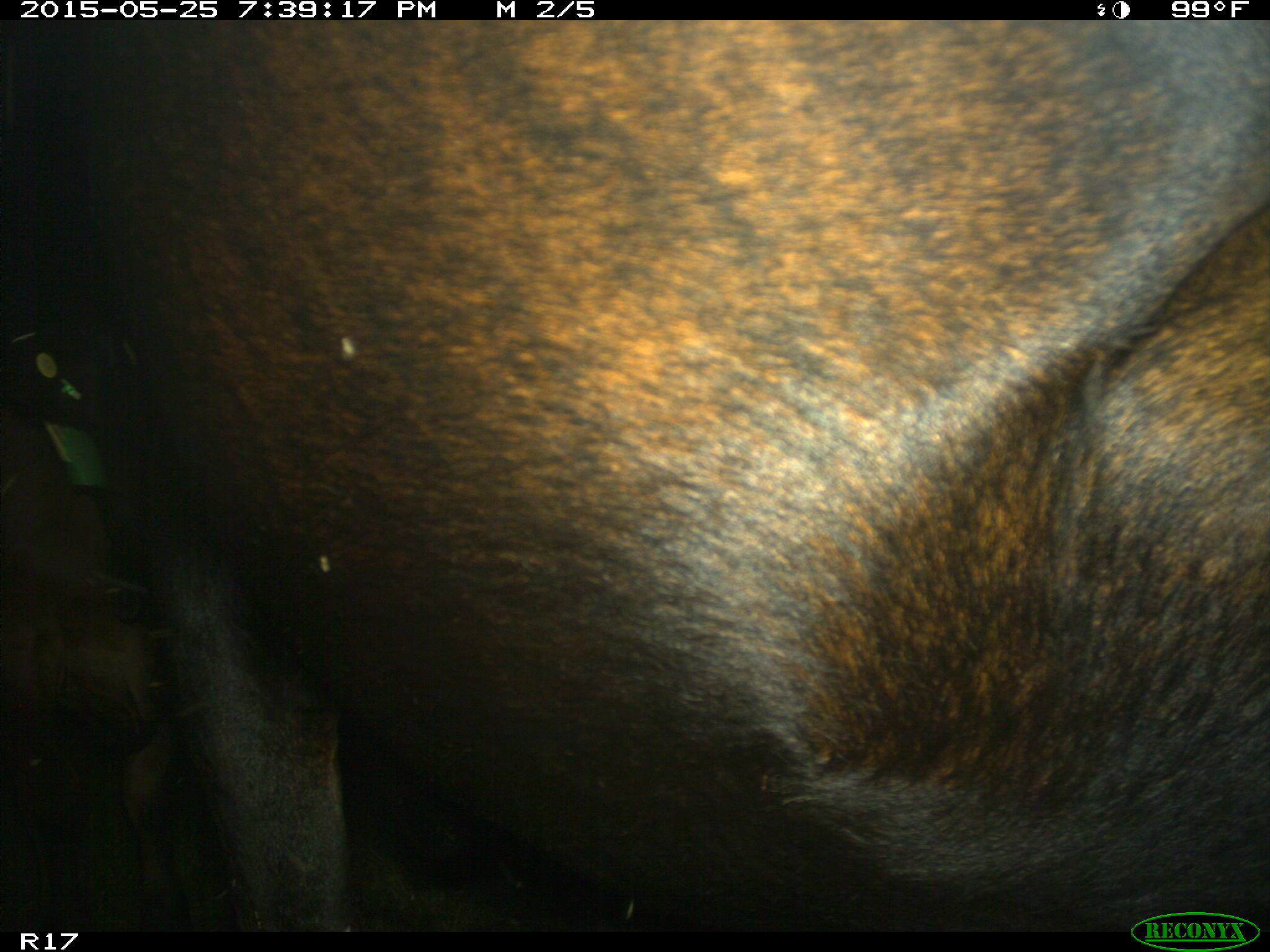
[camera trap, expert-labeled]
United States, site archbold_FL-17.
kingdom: Animalia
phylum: Chordata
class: Mammalia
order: Artiodactyla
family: Bovidae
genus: Bos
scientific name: Bos taurus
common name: domestic cow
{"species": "Bos taurus (domestic cow)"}